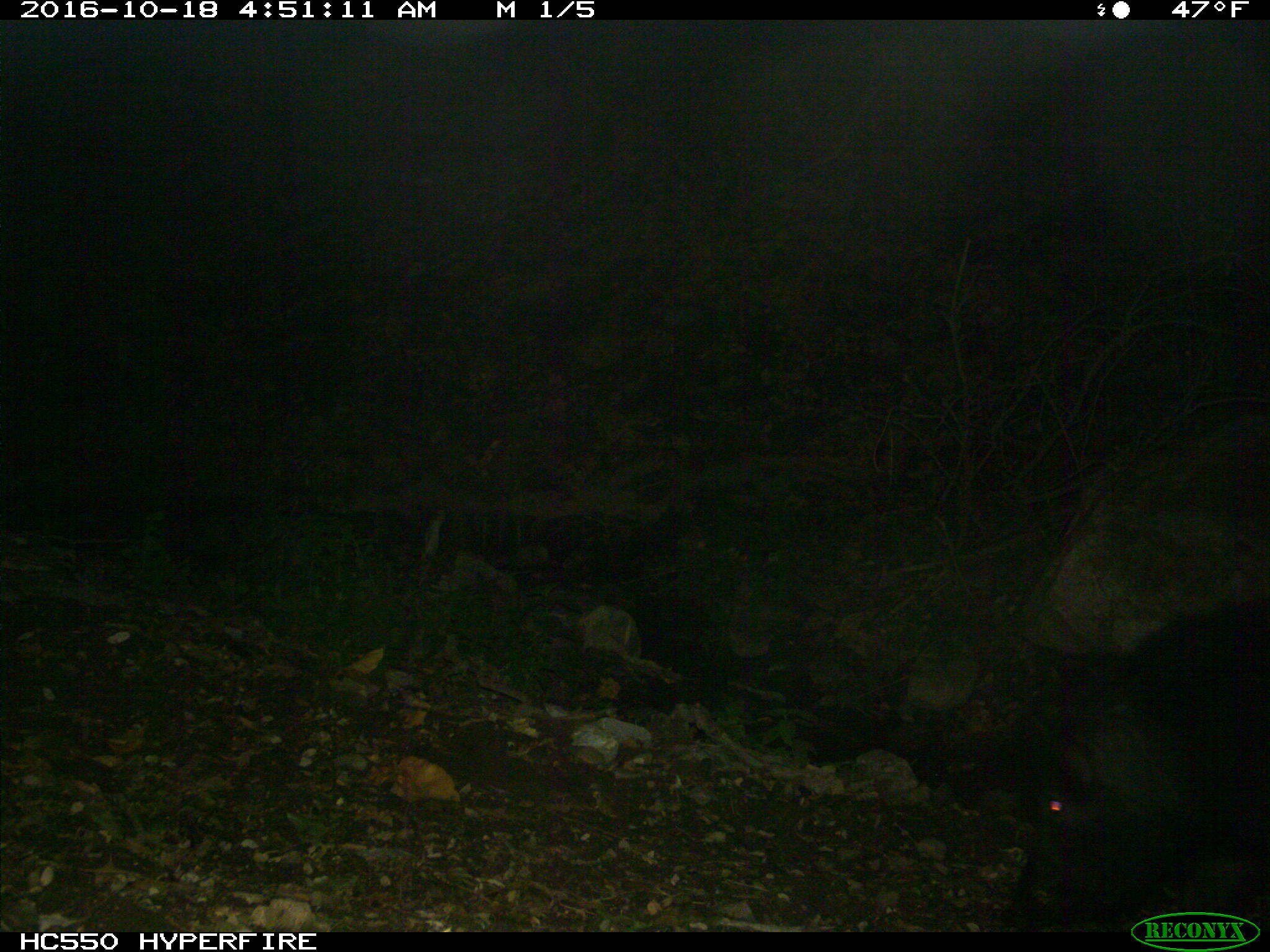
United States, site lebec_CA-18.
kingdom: Animalia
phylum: Chordata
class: Mammalia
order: Artiodactyla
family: Suidae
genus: Sus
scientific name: Sus scrofa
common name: wild boar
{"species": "Sus scrofa (wild boar)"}